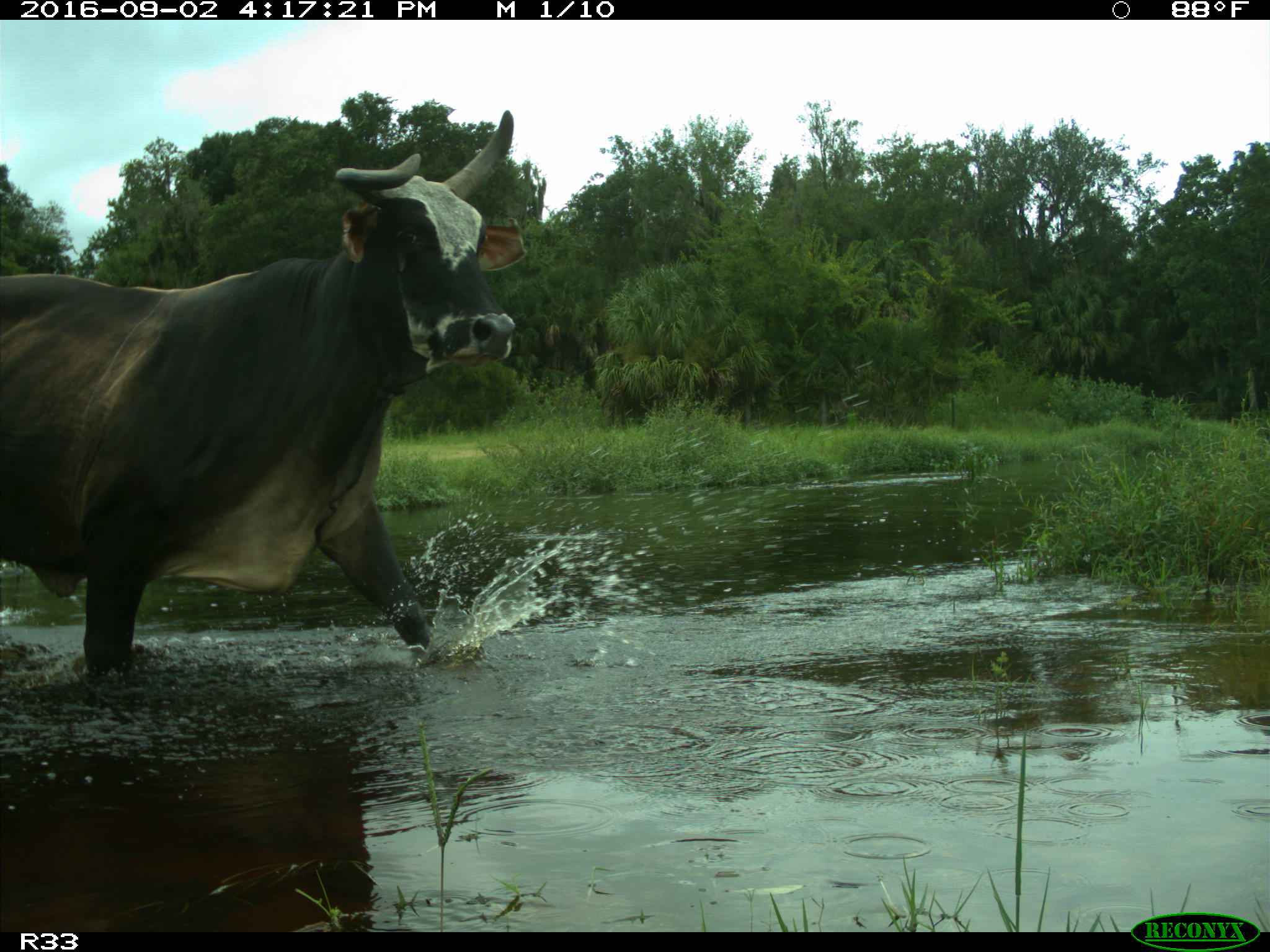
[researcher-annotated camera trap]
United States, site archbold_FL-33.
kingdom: Animalia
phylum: Chordata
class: Mammalia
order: Artiodactyla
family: Bovidae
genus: Bos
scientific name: Bos taurus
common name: domestic cow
Bos taurus (domestic cow).